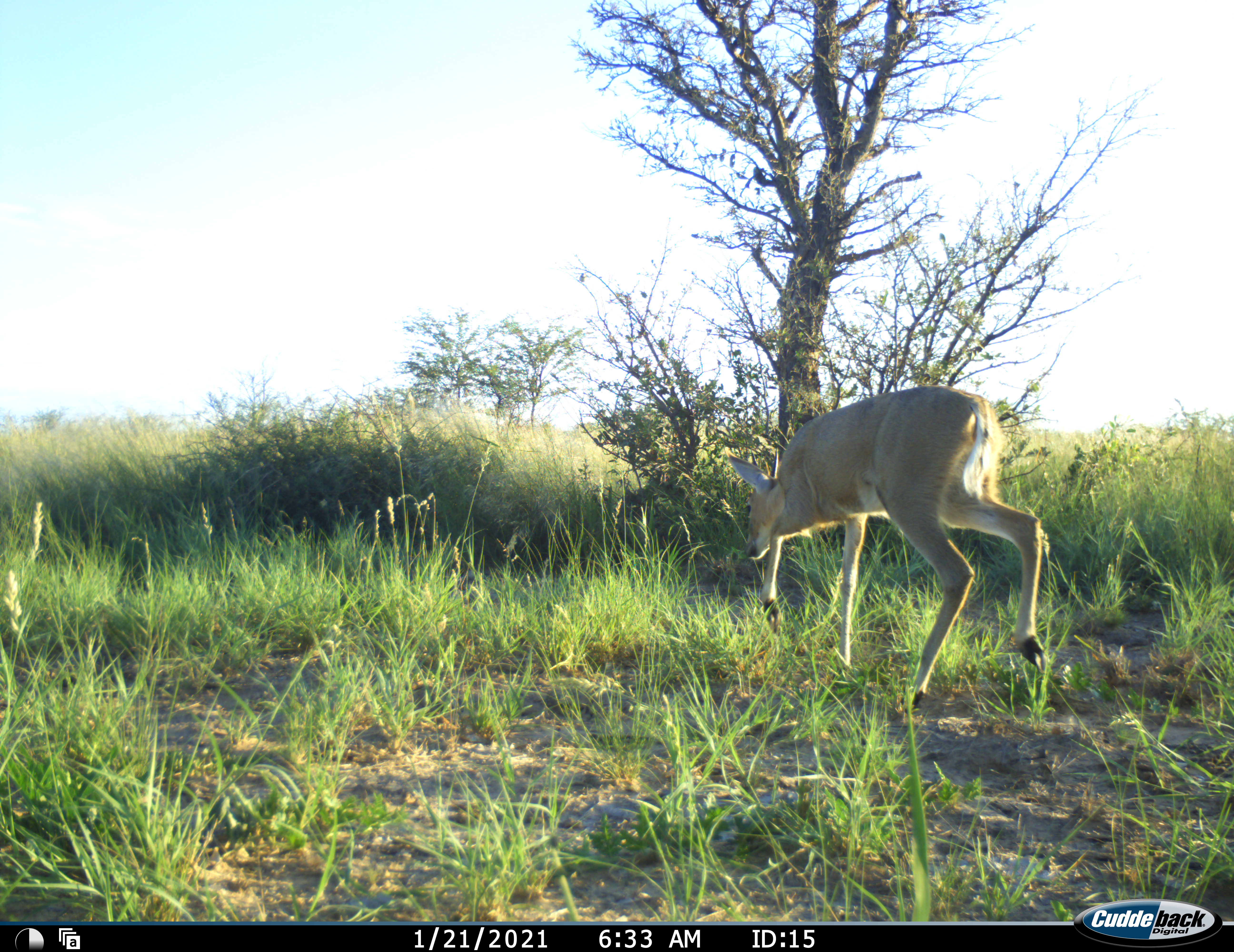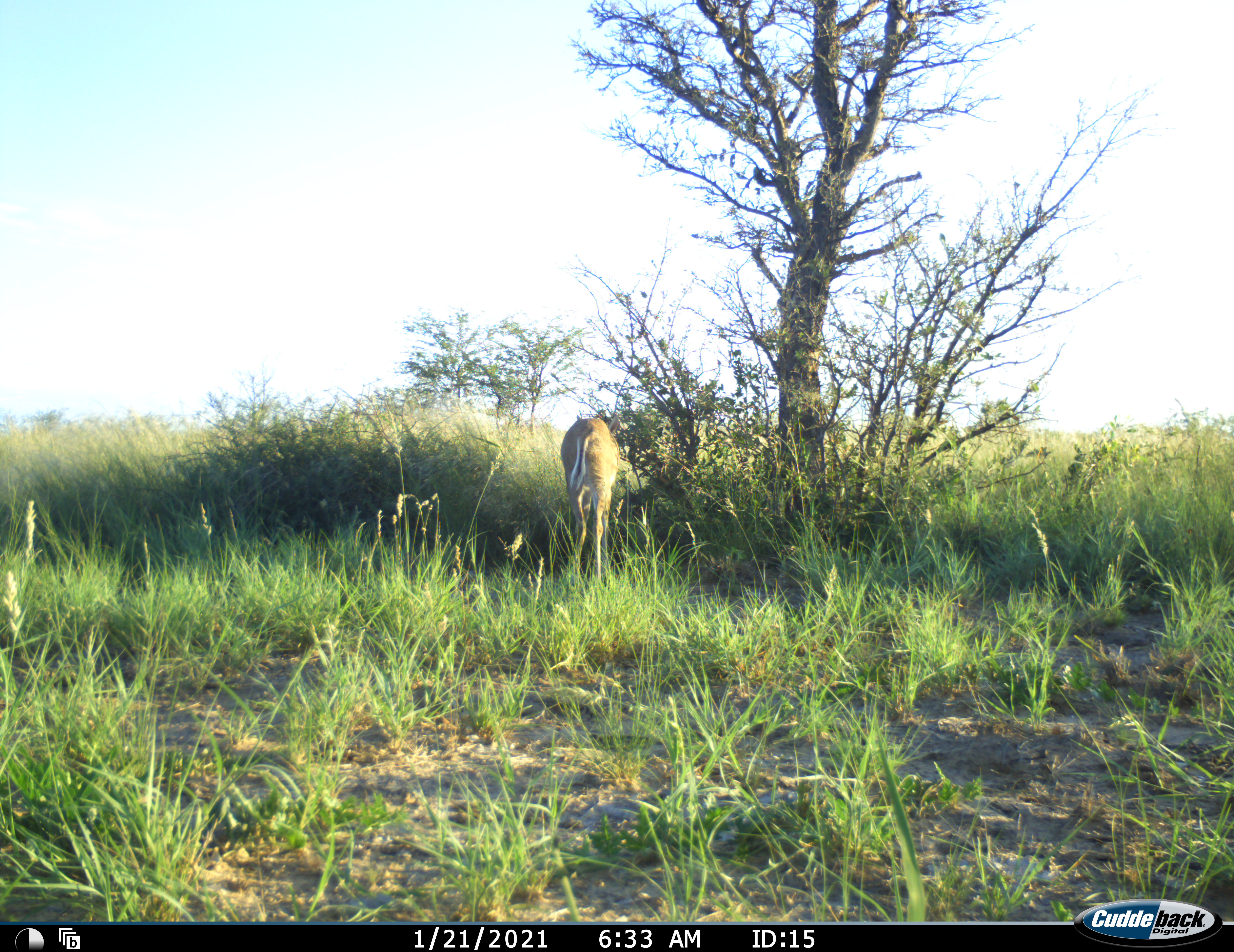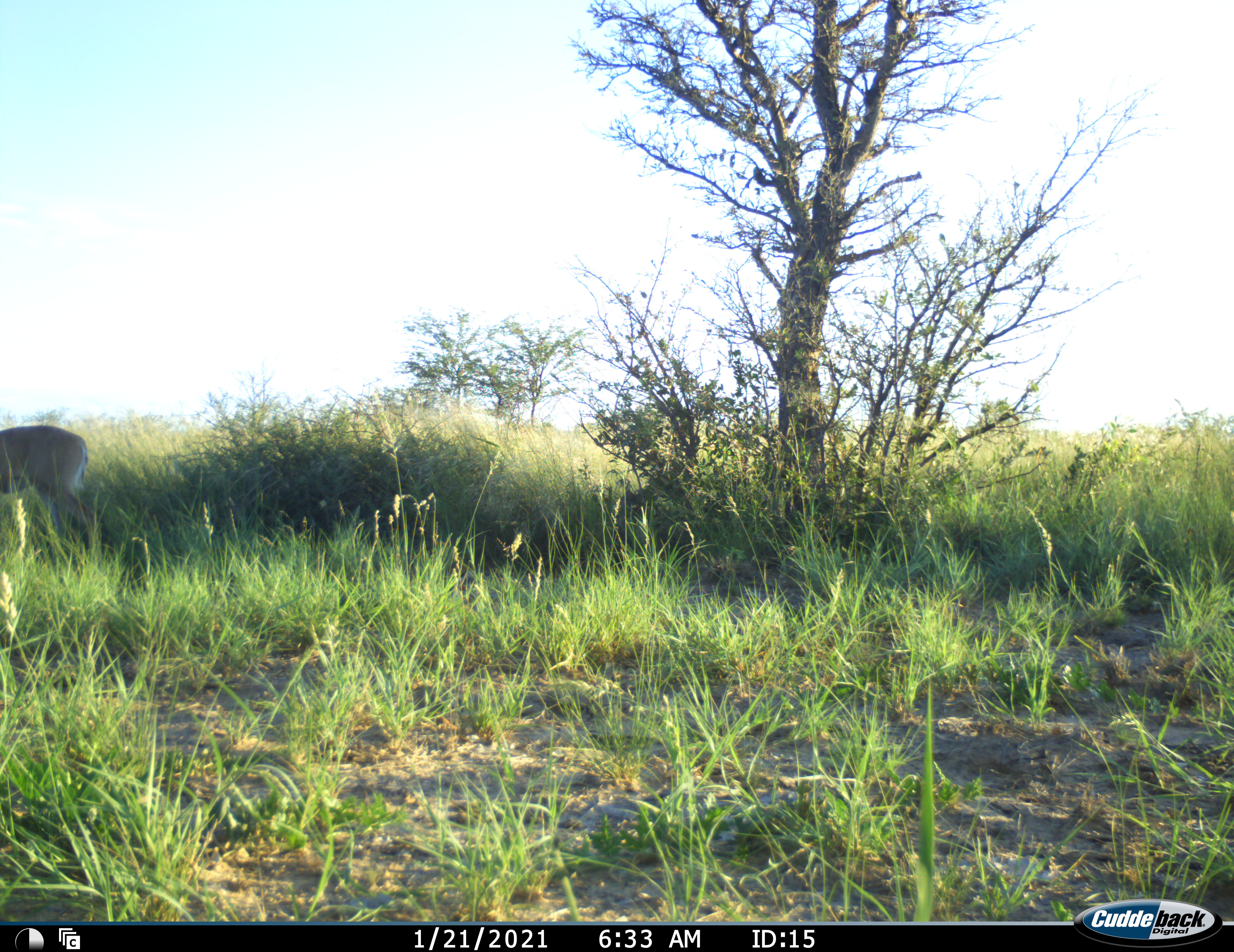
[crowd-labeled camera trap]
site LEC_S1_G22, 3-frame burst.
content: unidentified animal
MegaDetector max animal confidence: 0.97